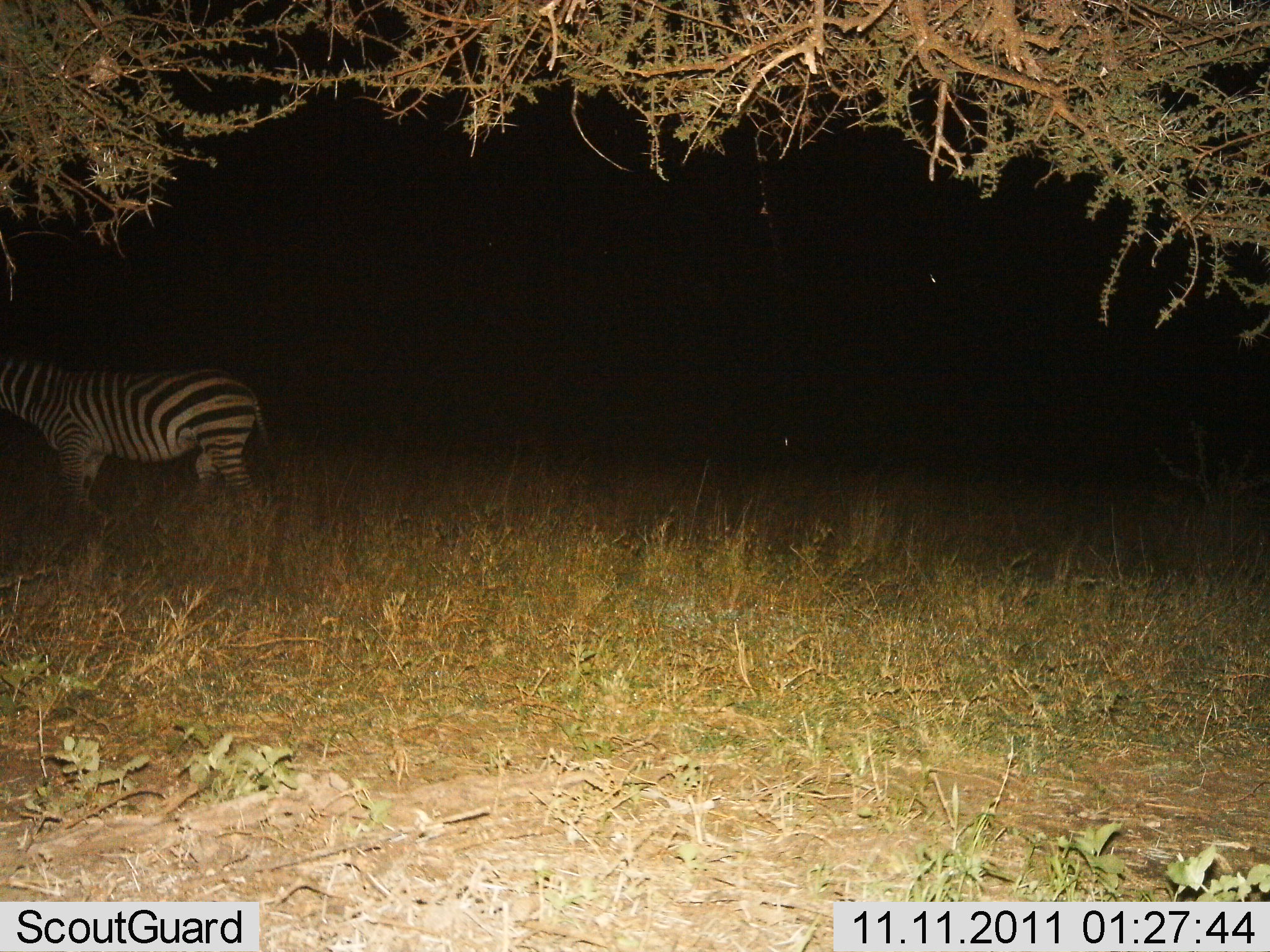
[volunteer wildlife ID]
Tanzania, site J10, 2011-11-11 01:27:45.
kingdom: Animalia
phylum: Chordata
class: Mammalia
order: Perissodactyla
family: Equidae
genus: Equus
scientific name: Equus quagga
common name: plains zebra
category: zebra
Zebra (plains zebra) (Equus quagga), count 1. Behavior (volunteer vote fractions): standing 71%, resting 0%, moving 29%, interacting 0%. Young present (vote fraction): 0%. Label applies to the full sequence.